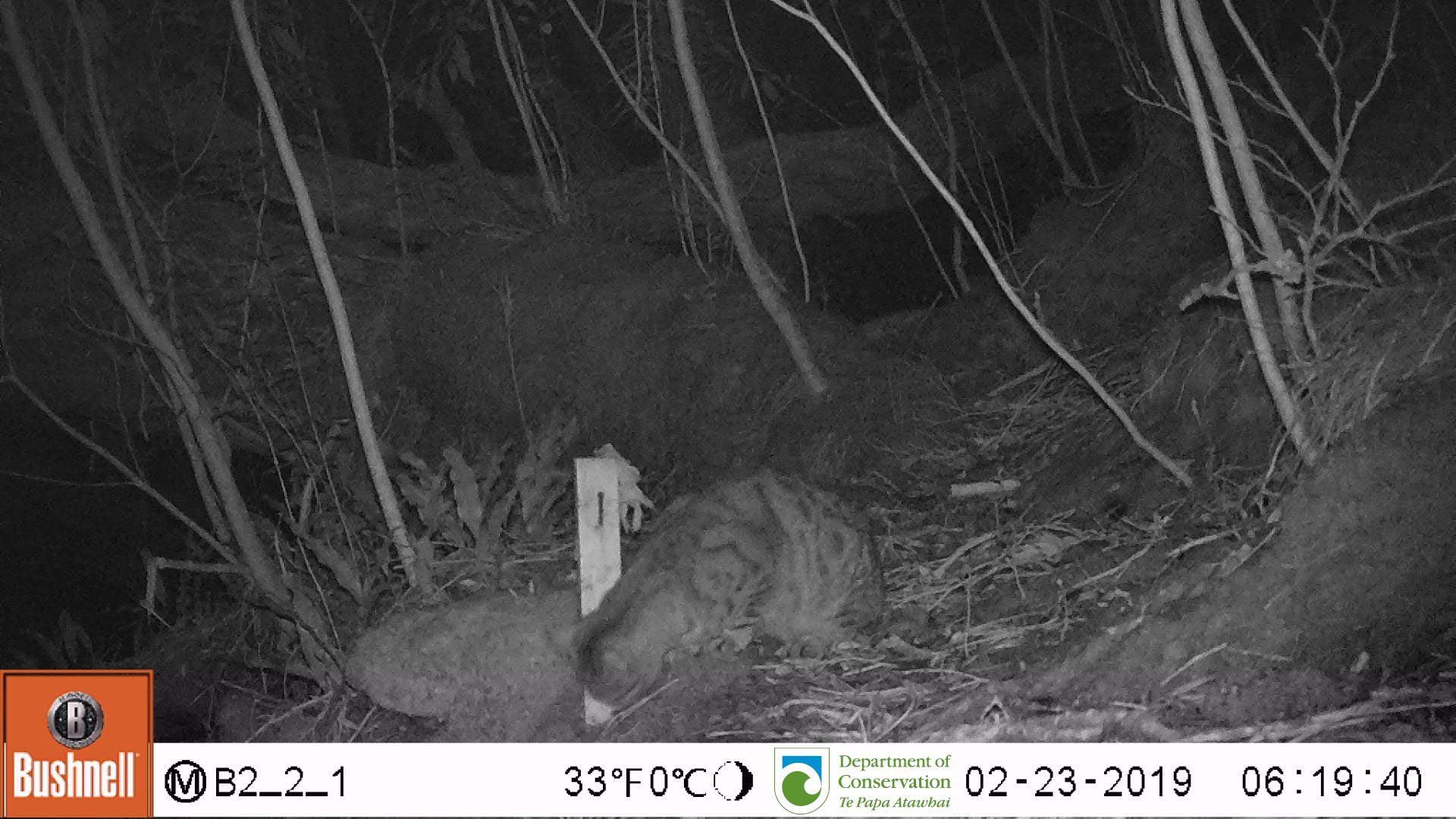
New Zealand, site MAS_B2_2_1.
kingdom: Animalia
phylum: Chordata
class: Mammalia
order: Carnivora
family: Felidae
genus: Felis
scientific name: Felis catus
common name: domestic cat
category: cat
Cat (domestic cat) (Felis catus).